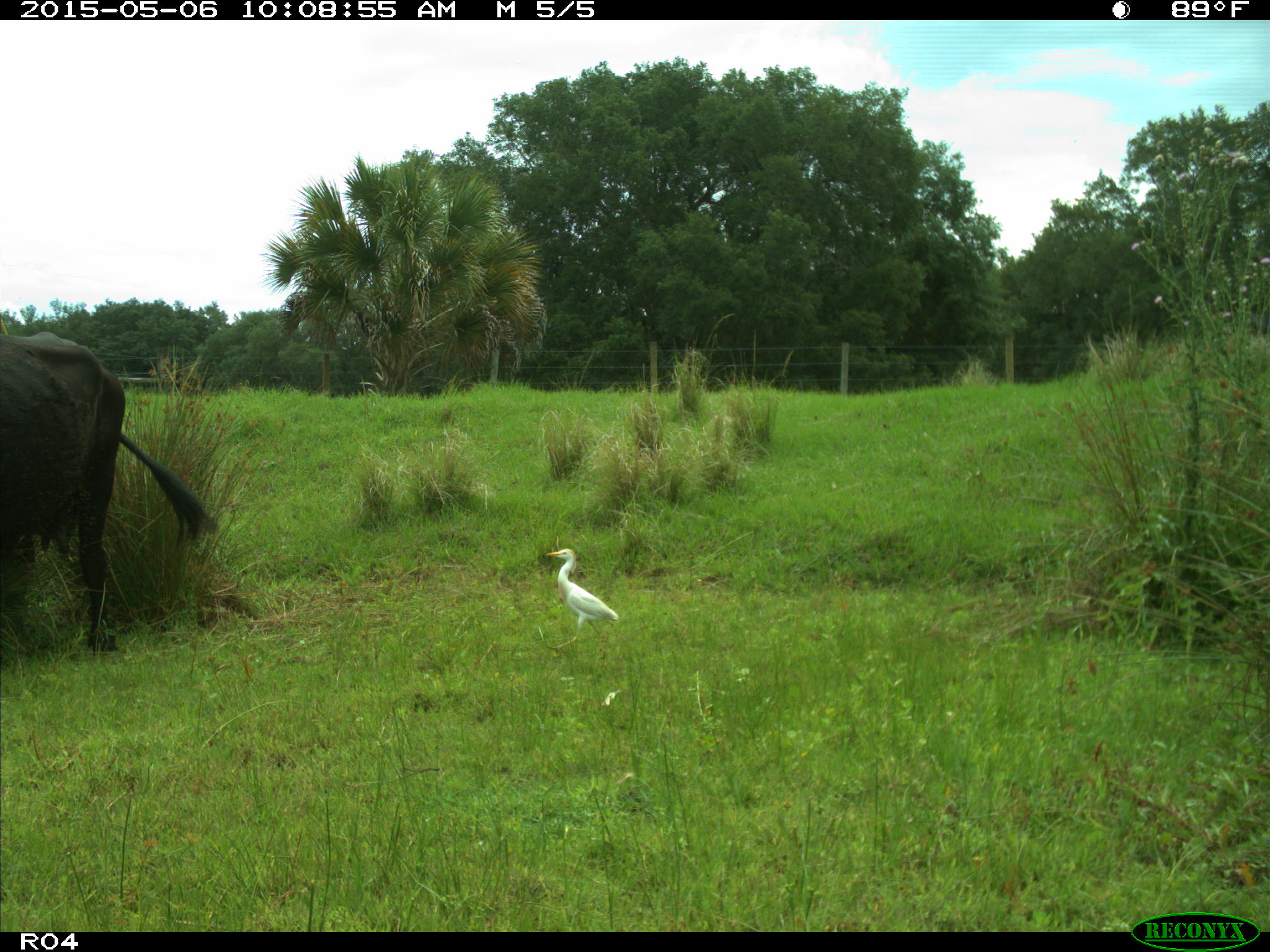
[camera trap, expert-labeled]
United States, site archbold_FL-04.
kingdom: Animalia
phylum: Chordata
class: Mammalia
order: Artiodactyla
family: Bovidae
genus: Bos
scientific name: Bos taurus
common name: domestic cow